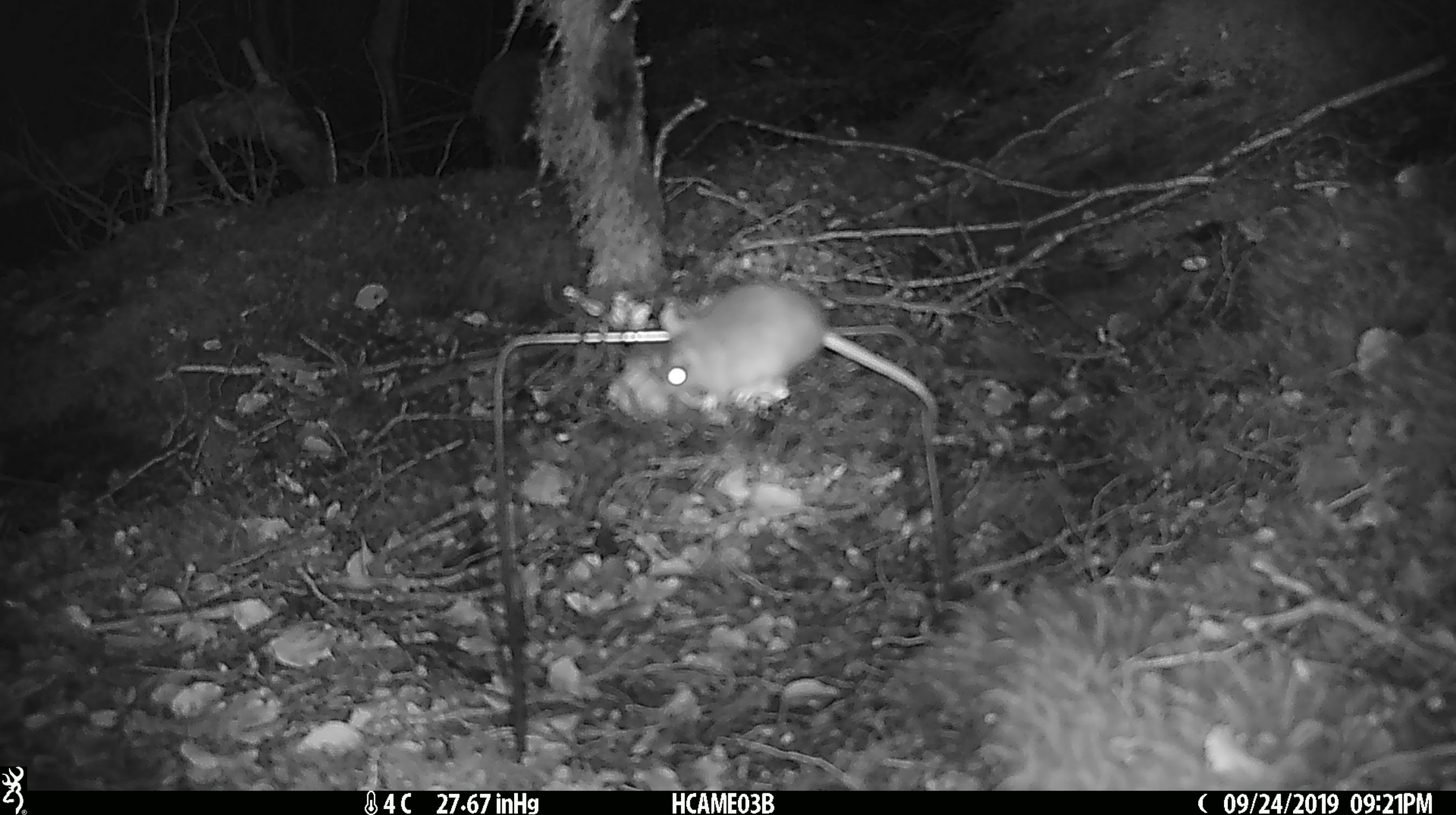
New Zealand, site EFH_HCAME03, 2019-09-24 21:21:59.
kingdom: Animalia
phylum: Chordata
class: Mammalia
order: Rodentia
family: Muridae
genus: Mus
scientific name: Mus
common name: mouse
Mouse (Mus).